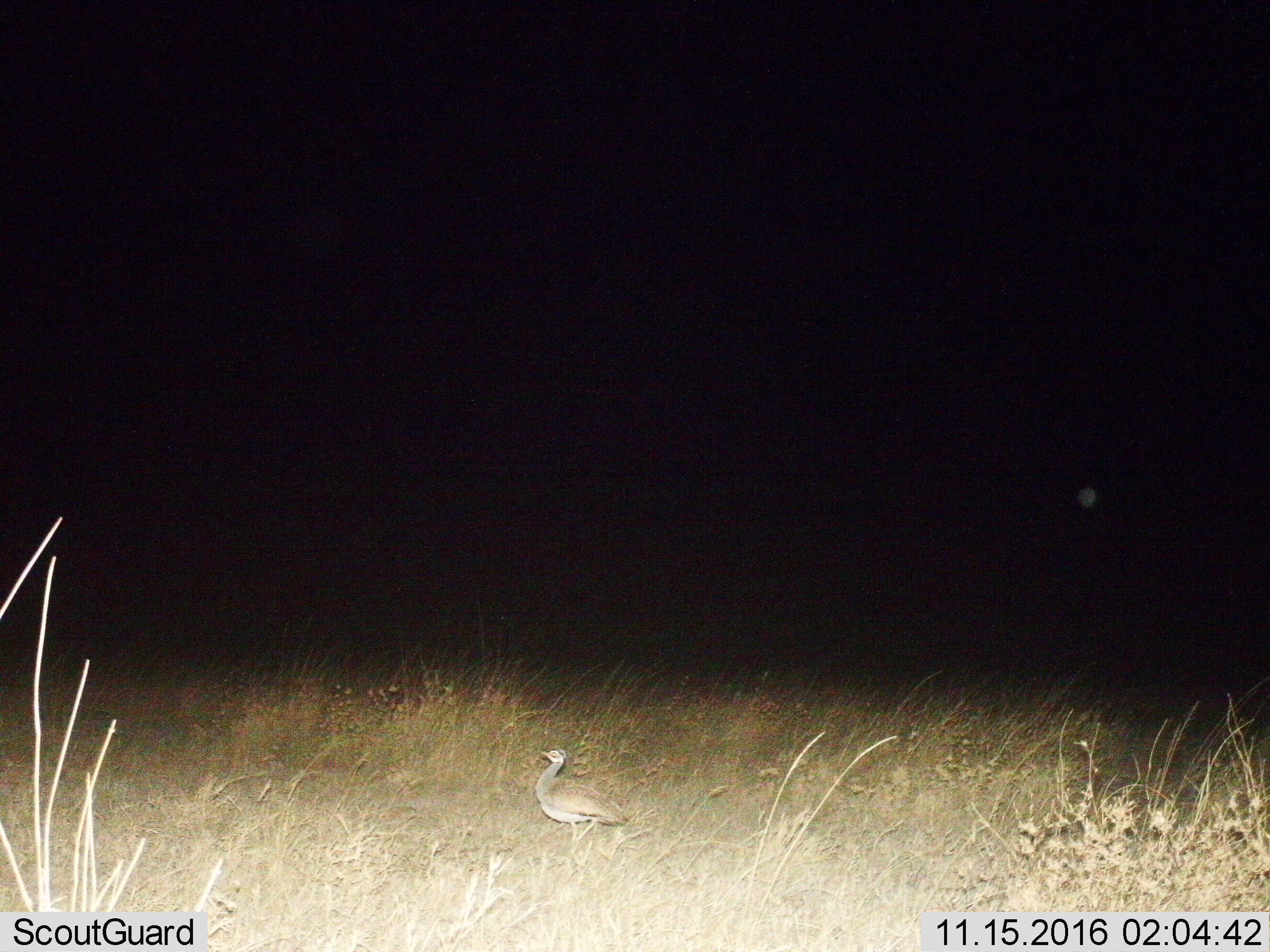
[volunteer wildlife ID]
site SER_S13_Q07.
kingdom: Animalia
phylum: Chordata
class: Aves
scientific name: Aves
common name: bird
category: birdother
Birdother (bird) (Aves), count 1. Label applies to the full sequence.